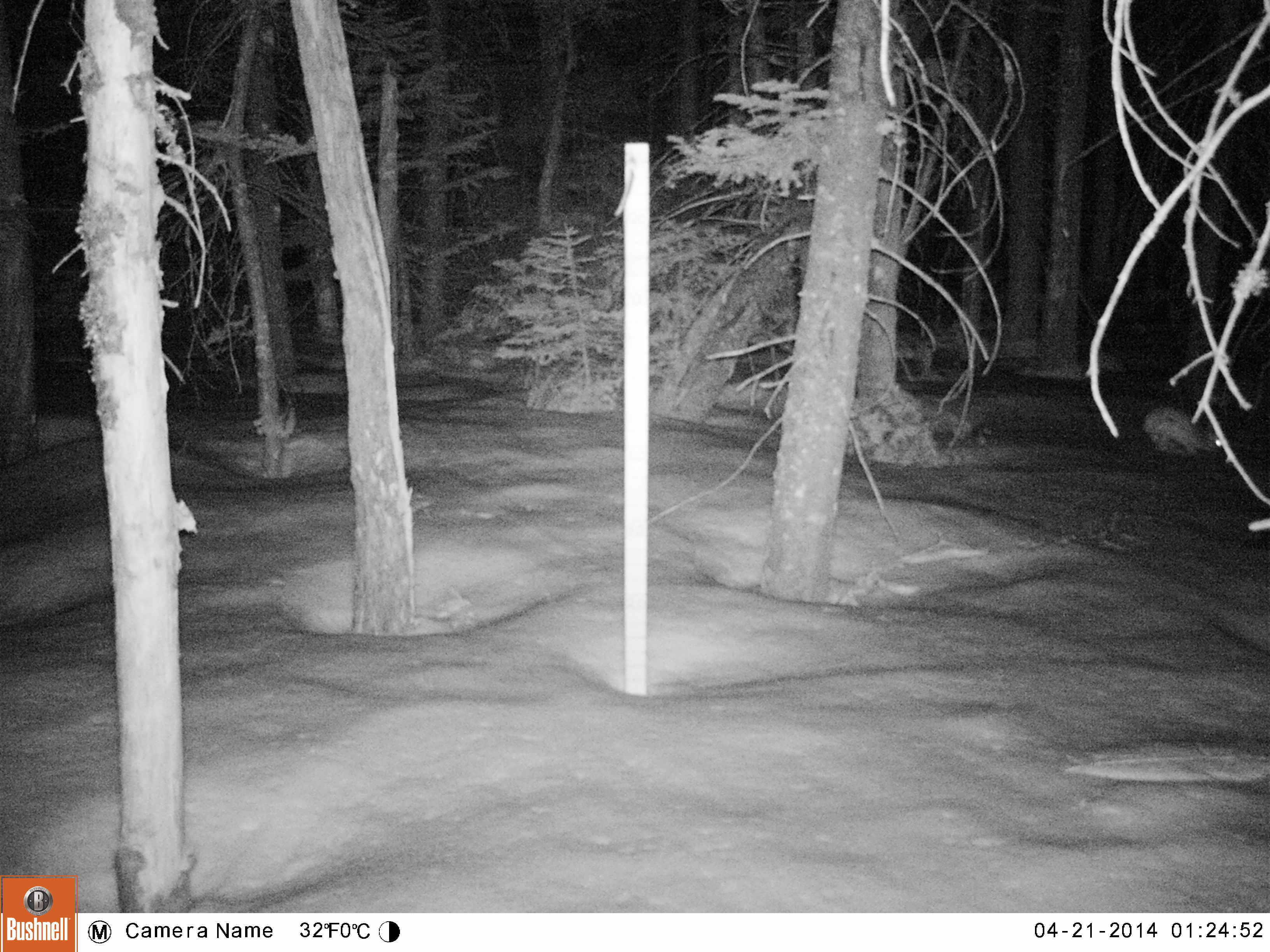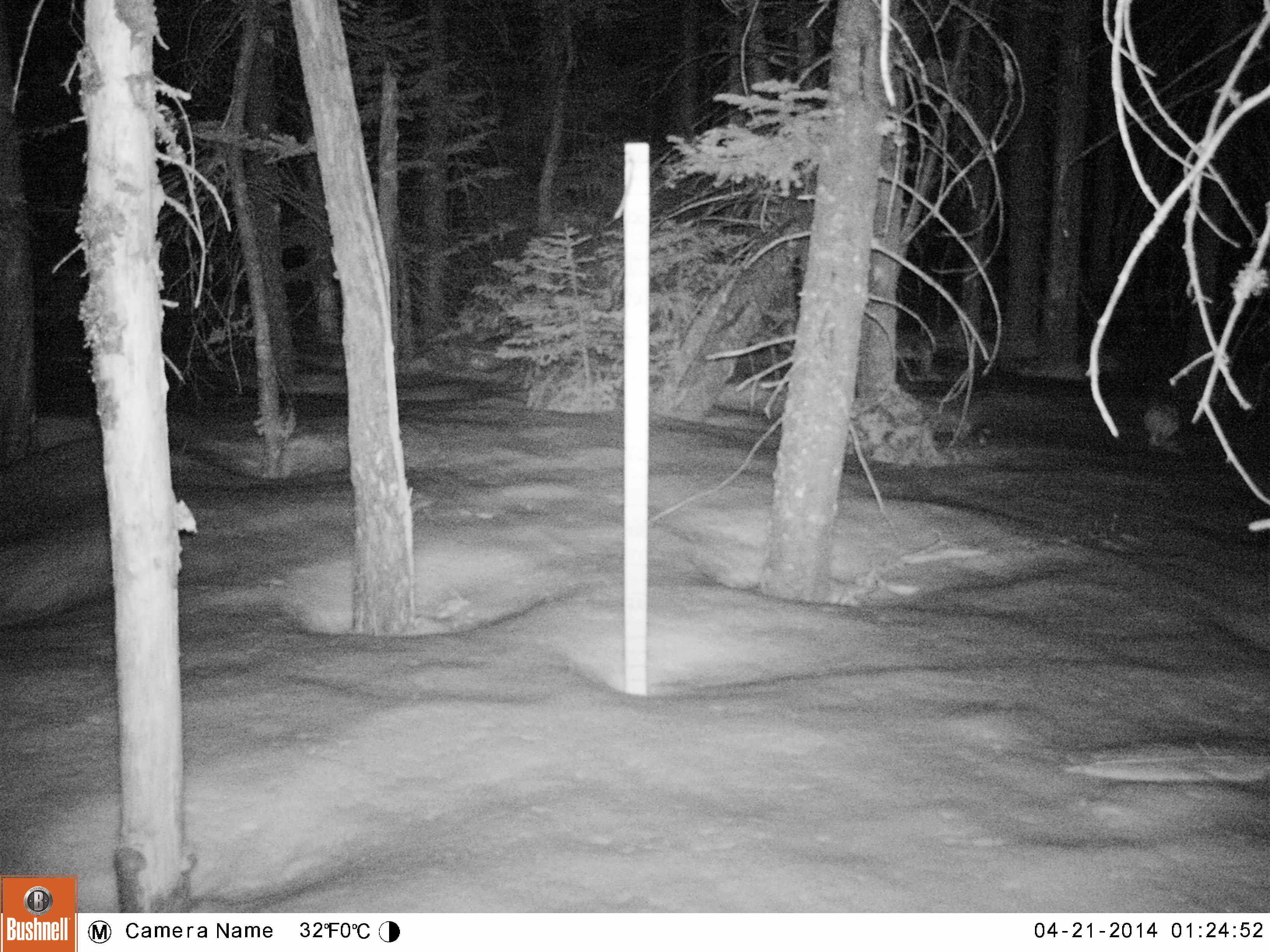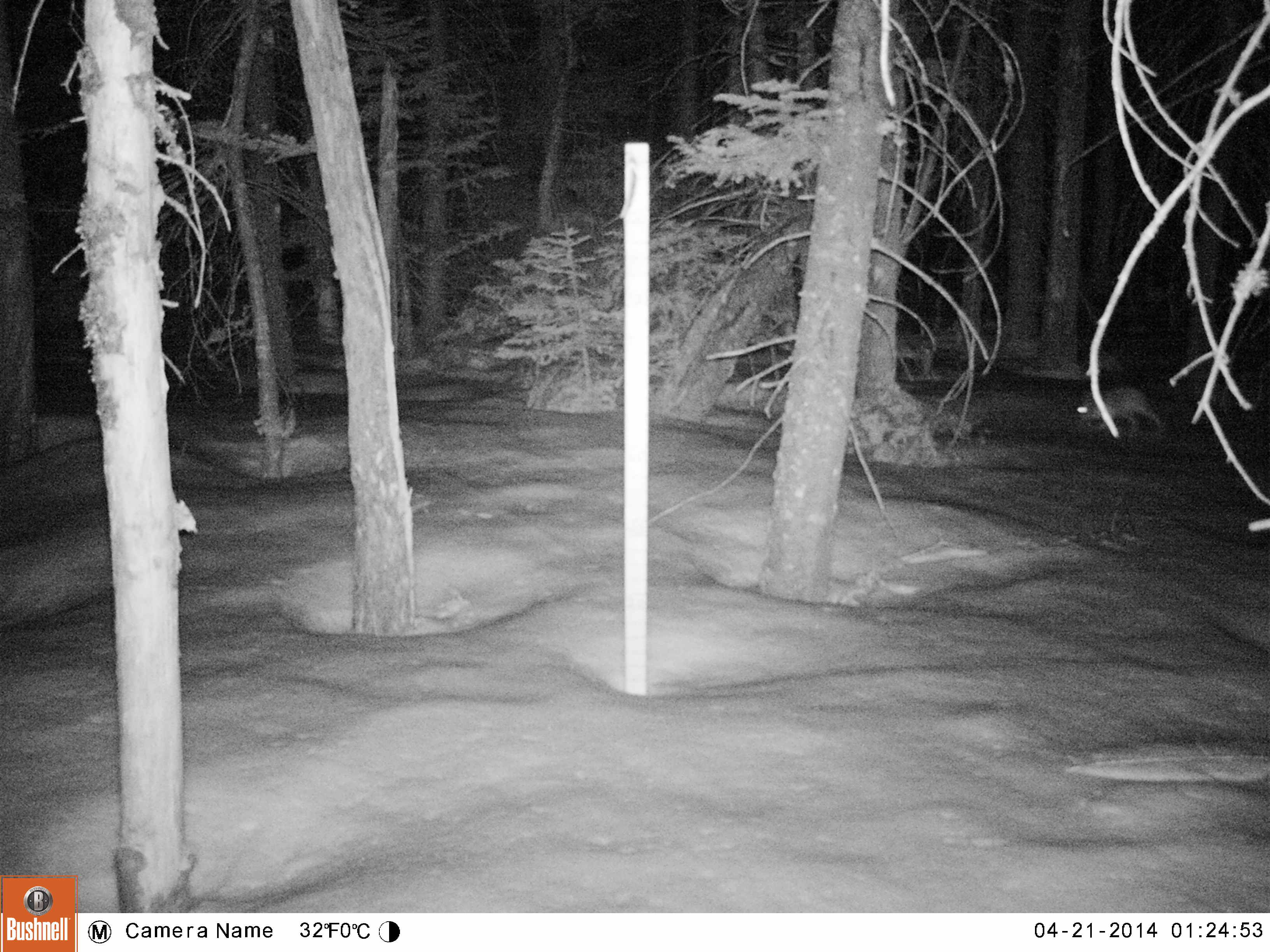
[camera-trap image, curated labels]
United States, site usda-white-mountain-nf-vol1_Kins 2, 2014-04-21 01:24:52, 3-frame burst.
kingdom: Animalia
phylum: Chordata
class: Mammalia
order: Lagomorpha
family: Leporidae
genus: Lepus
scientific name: Lepus americanus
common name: snowshoe hare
Snowshoe hare (Lepus americanus).